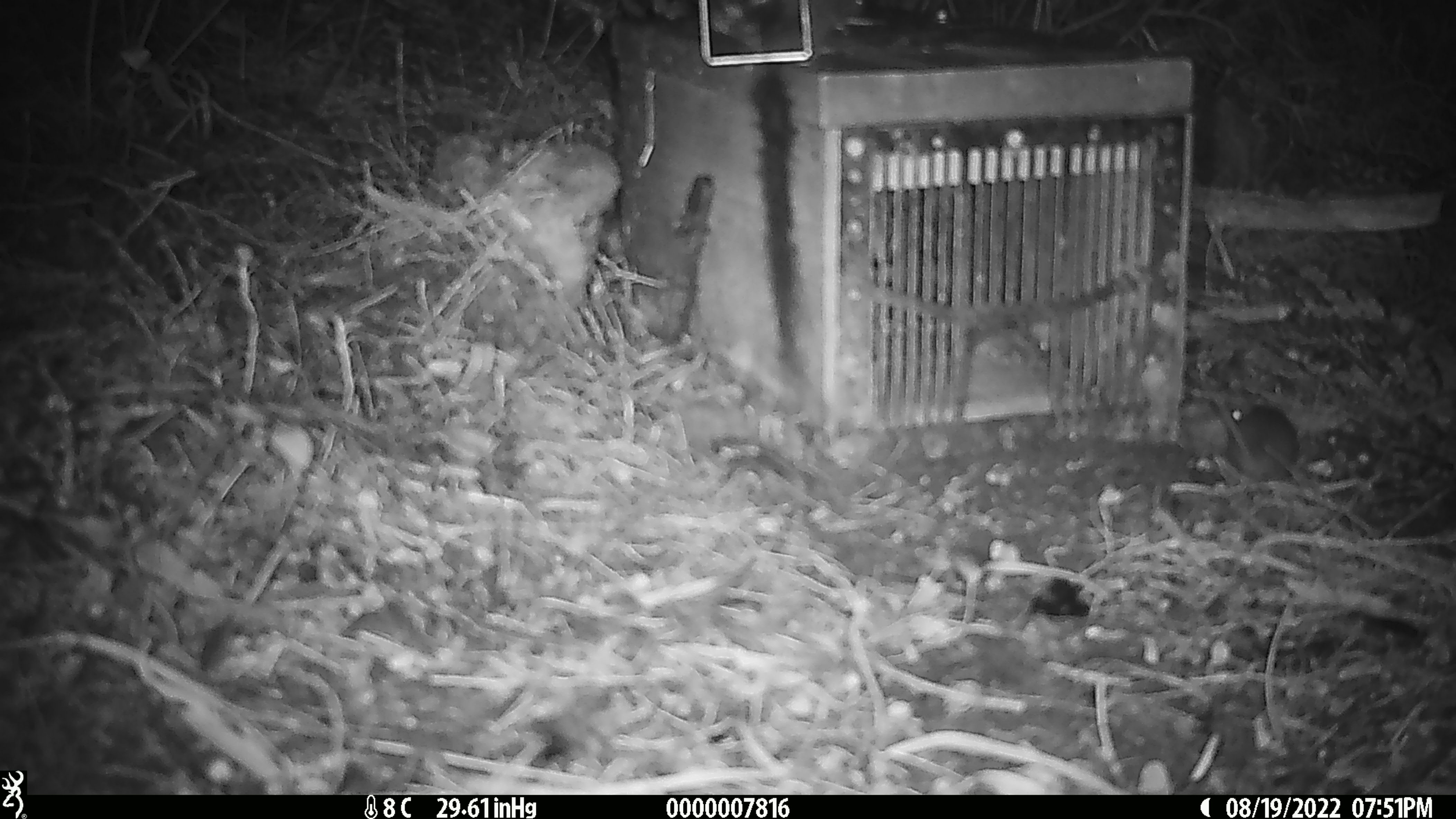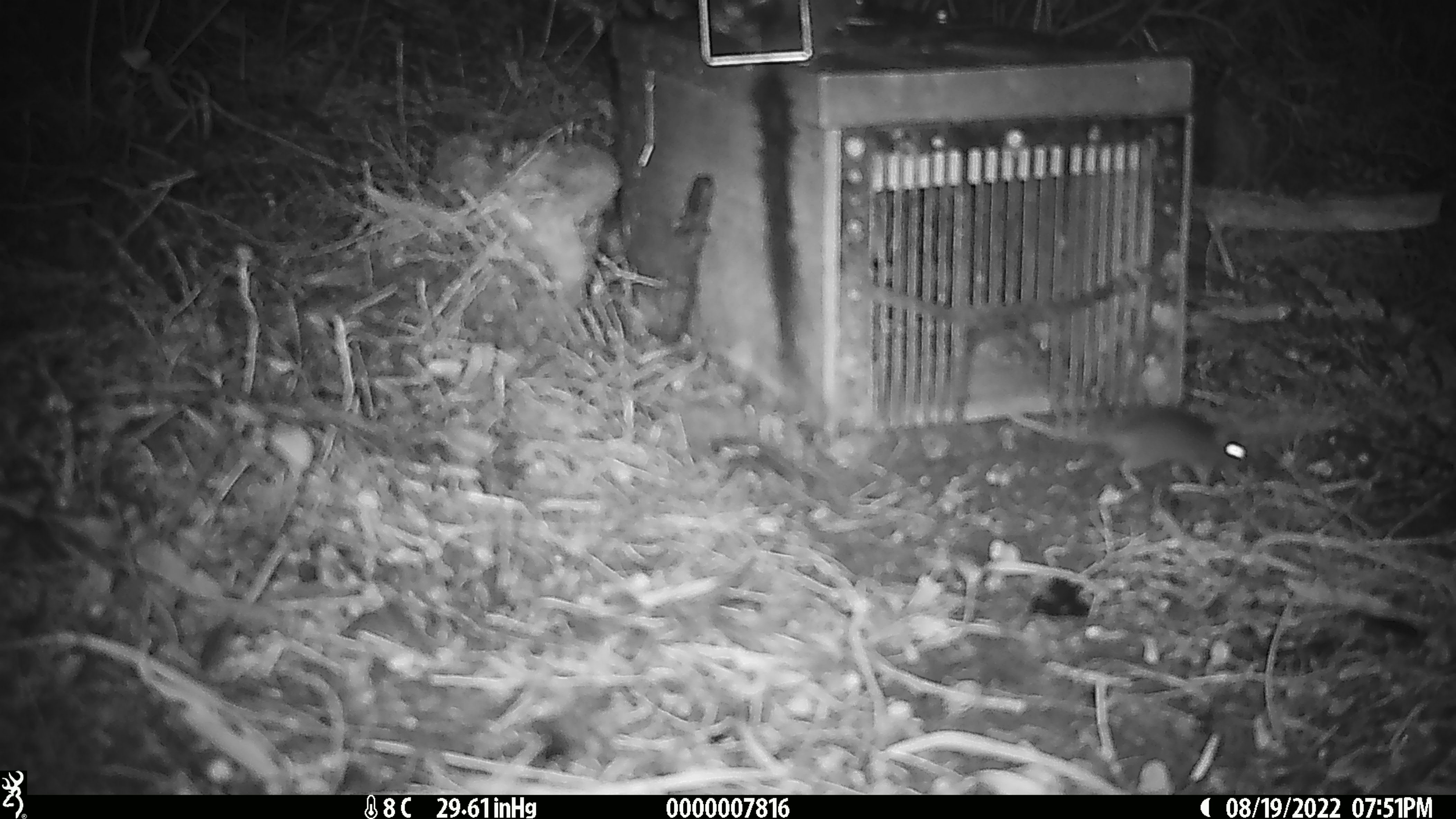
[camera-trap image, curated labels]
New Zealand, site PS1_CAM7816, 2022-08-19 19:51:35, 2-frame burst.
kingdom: Animalia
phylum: Chordata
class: Mammalia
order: Rodentia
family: Muridae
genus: Mus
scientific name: Mus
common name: mouse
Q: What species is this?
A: Mouse (Mus).